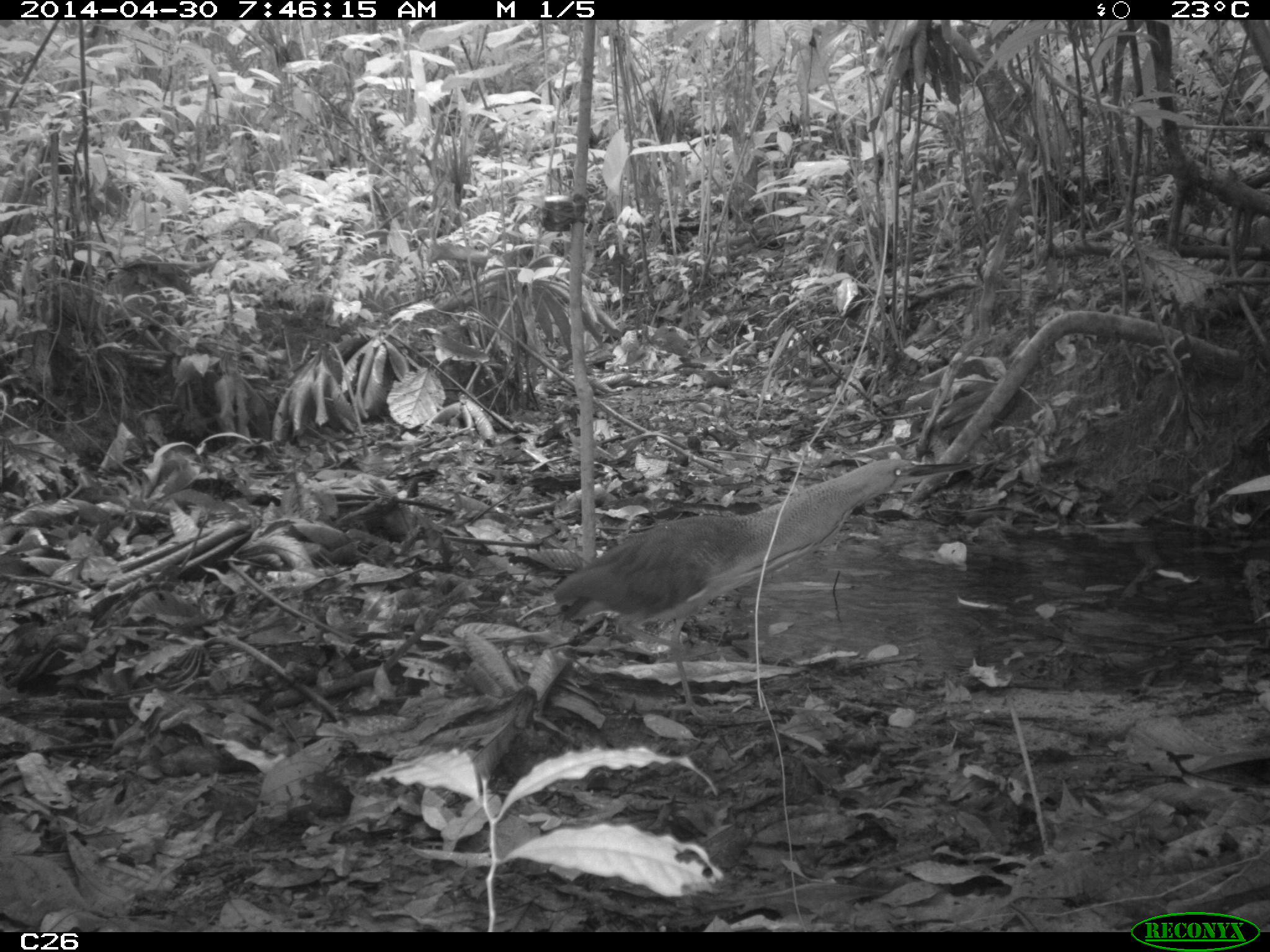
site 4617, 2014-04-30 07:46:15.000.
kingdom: Animalia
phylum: Chordata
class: Aves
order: Pelecaniformes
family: Ardeidae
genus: Tigrisoma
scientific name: Tigrisoma lineatum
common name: rufescent tiger-heron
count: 1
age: adult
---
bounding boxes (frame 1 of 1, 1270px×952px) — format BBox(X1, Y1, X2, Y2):
tigrisoma lineatum: BBox(550, 457, 979, 721)